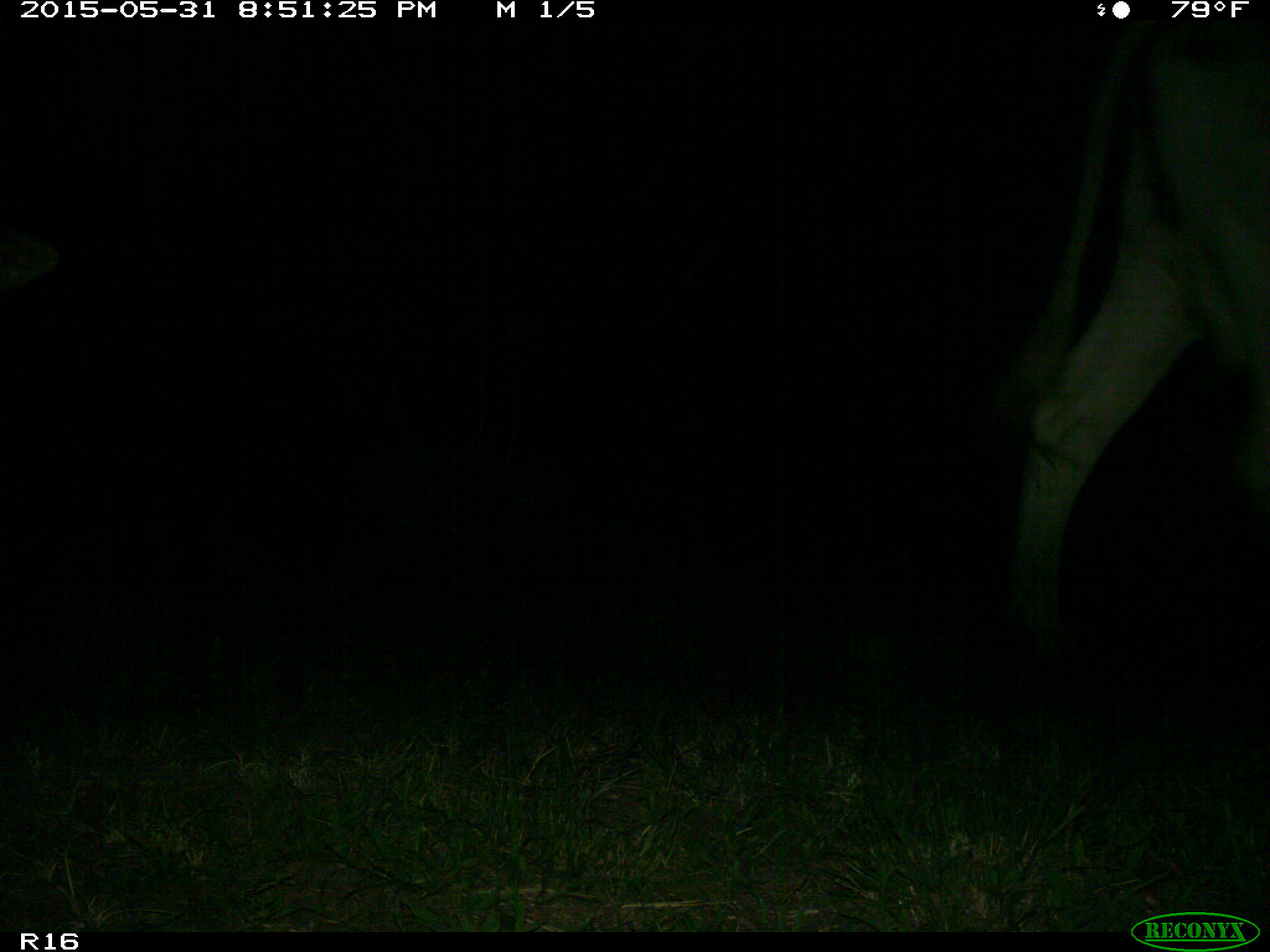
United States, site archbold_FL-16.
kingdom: Animalia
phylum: Chordata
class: Mammalia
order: Artiodactyla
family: Bovidae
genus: Bos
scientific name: Bos taurus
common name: domestic cow